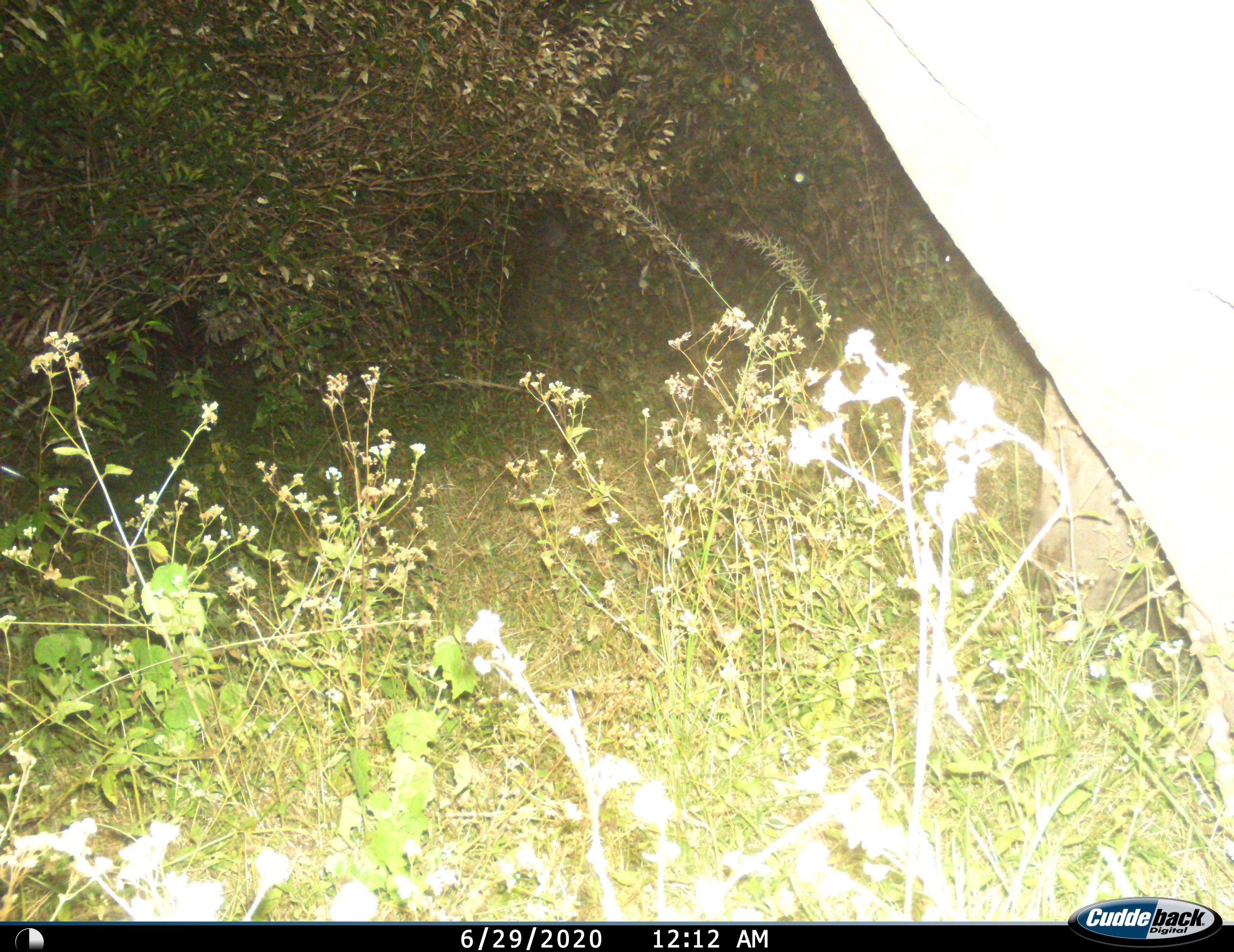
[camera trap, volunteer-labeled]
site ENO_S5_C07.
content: unidentified animal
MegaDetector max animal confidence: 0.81